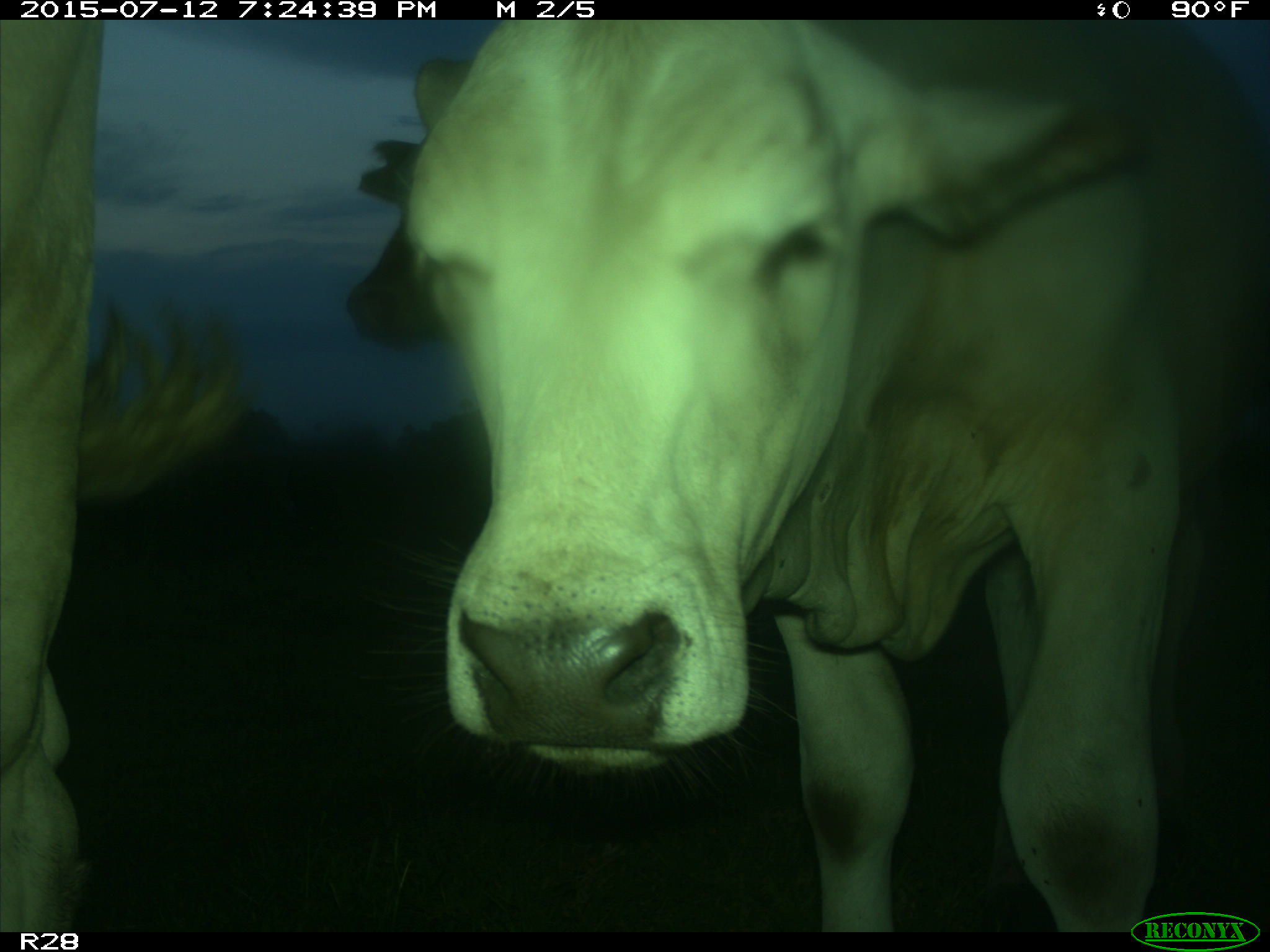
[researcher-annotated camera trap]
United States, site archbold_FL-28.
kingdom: Animalia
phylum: Chordata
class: Mammalia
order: Artiodactyla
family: Bovidae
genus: Bos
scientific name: Bos taurus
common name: domestic cow